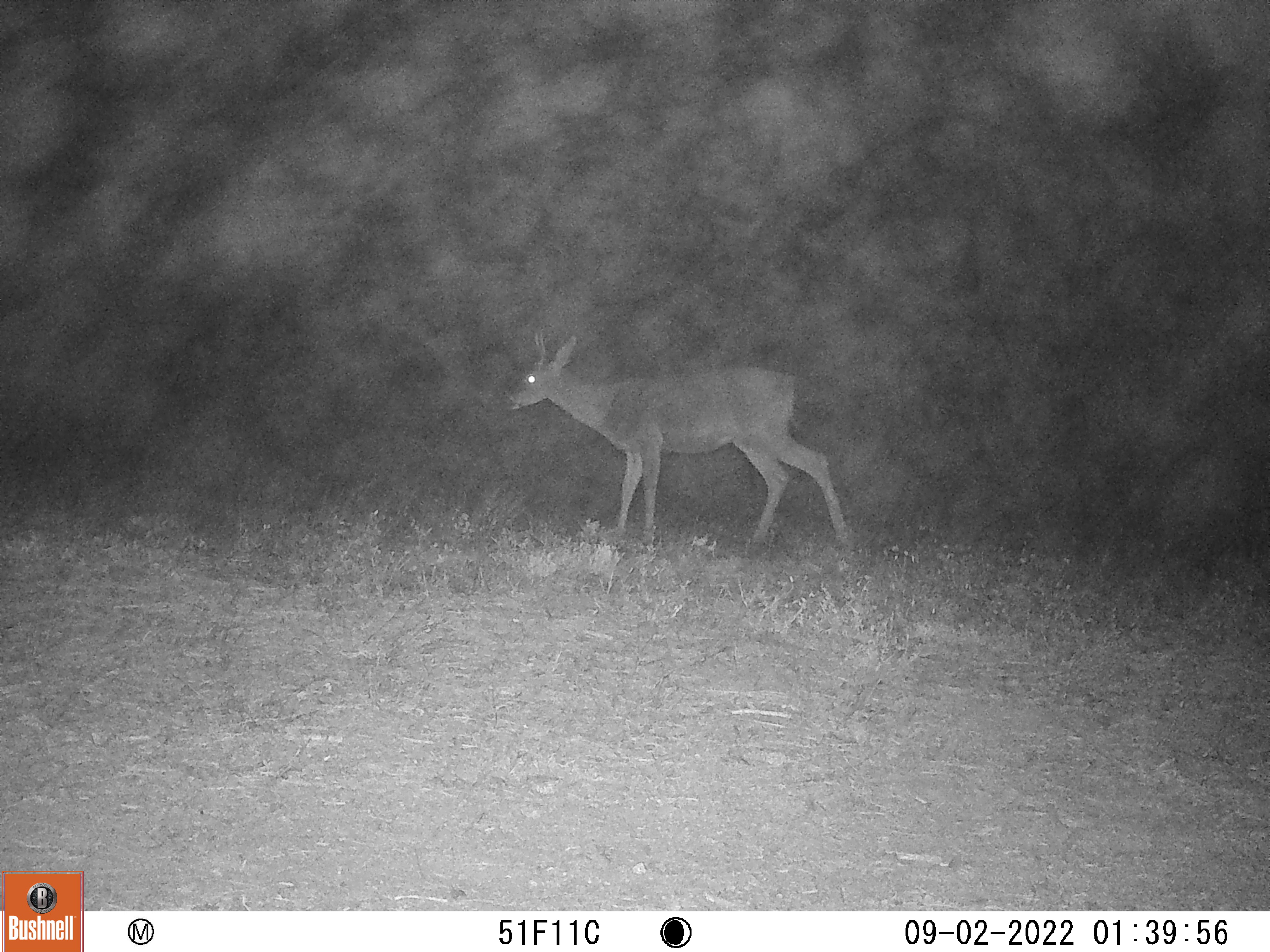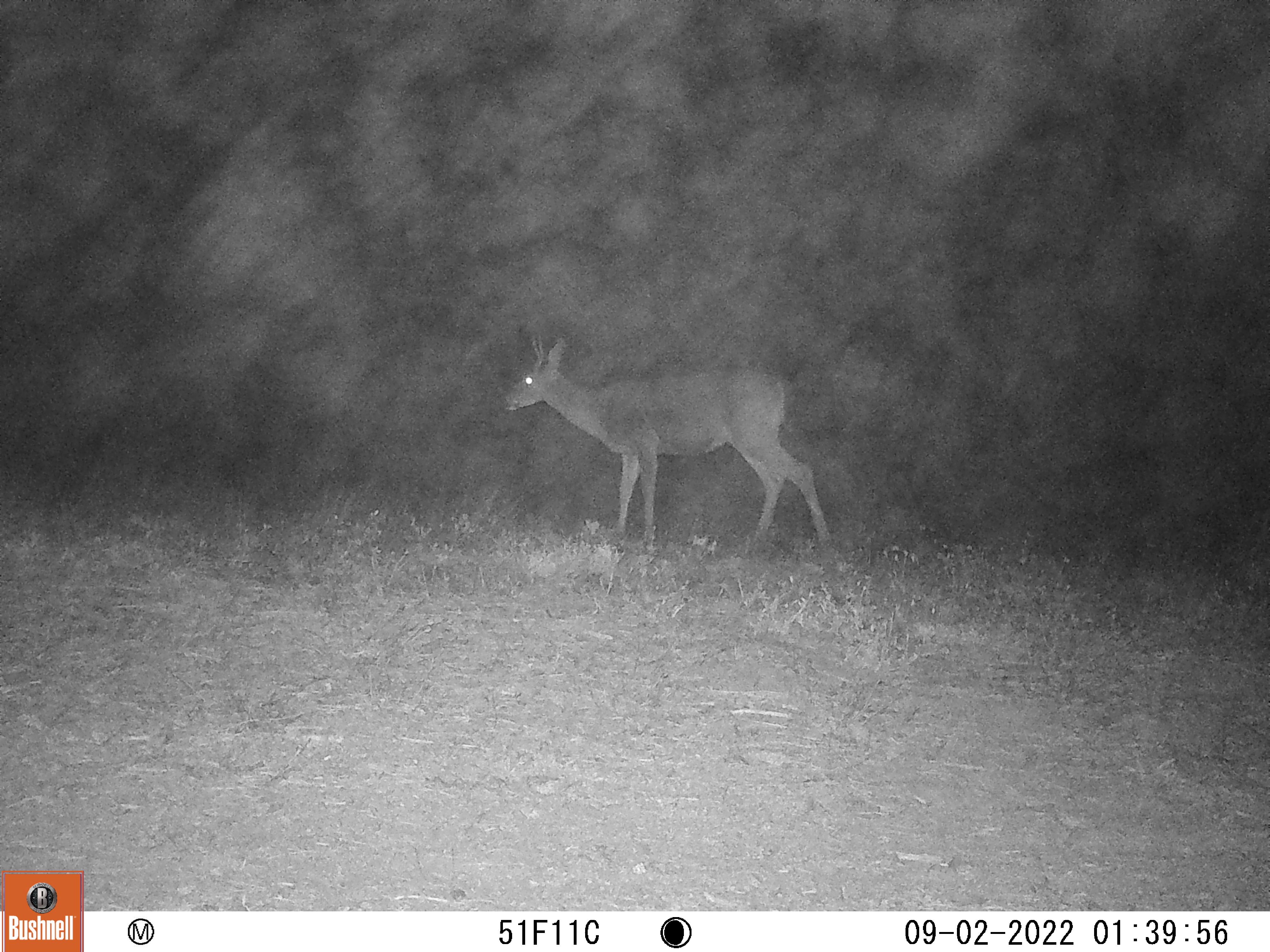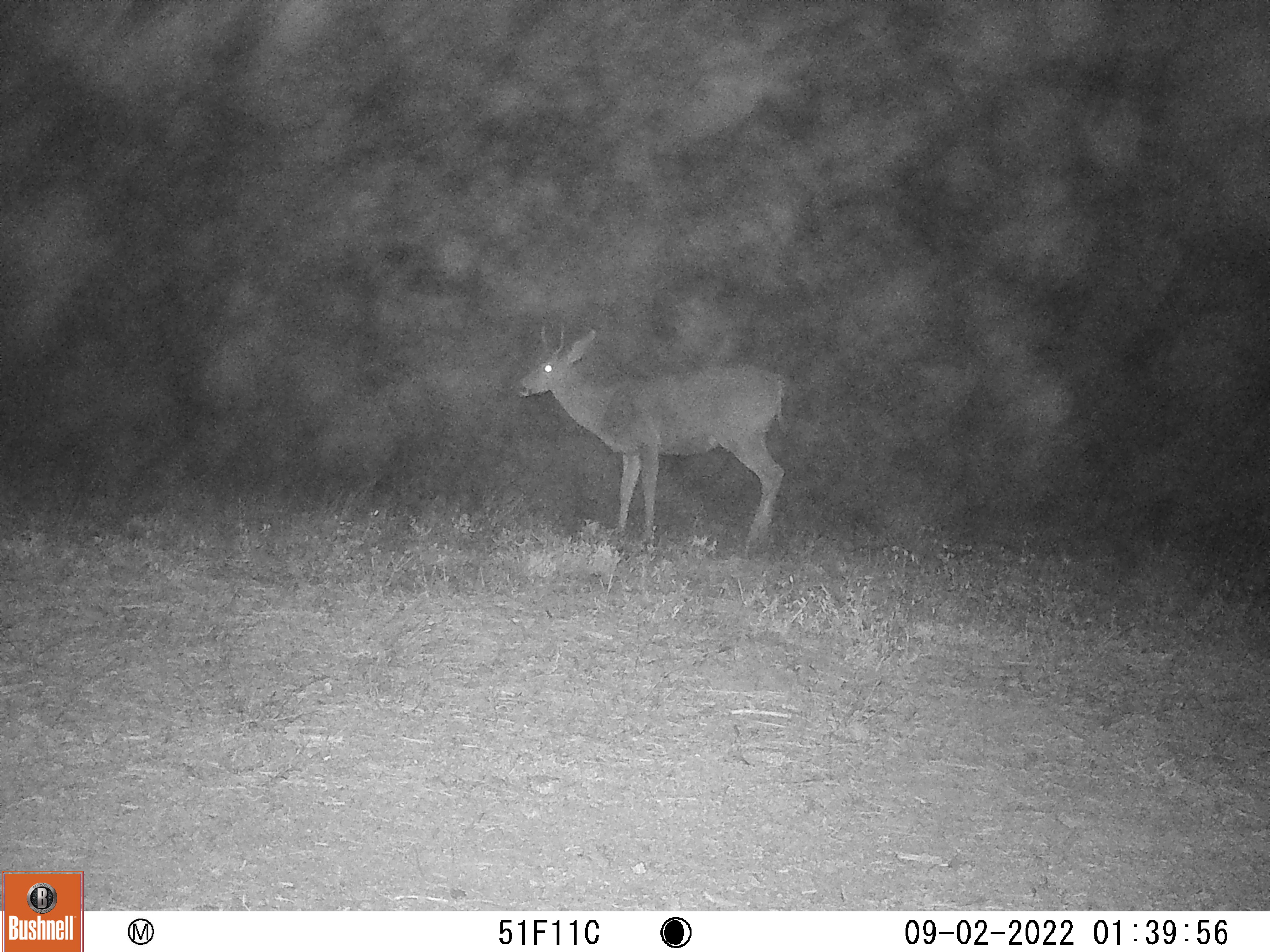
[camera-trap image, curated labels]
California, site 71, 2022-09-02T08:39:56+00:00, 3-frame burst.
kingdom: Animalia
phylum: Chordata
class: Mammalia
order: Artiodactyla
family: Cervidae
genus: Odocoileus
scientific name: Odocoileus hemionus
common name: mule deer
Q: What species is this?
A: Mule deer (Odocoileus hemionus).